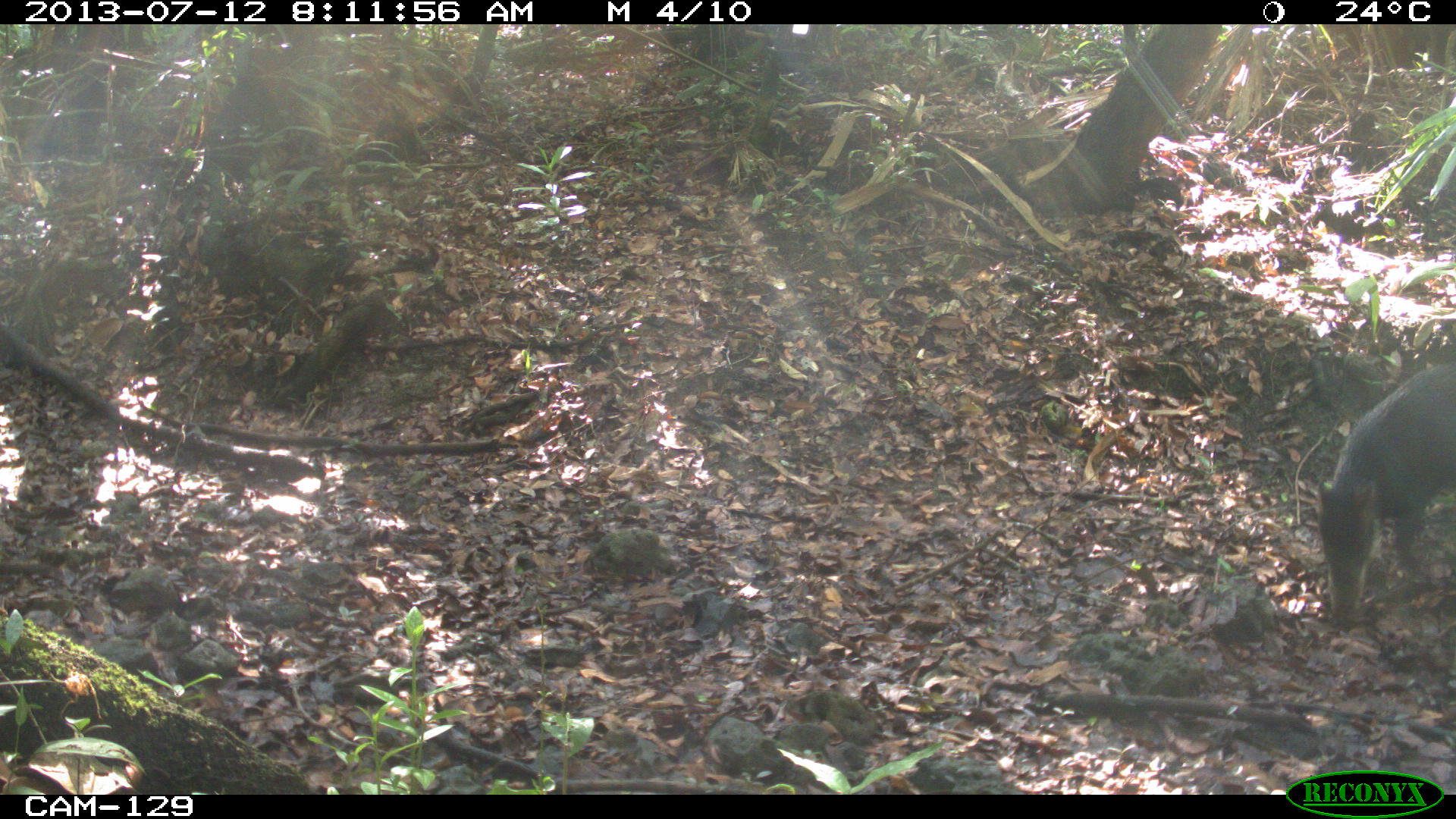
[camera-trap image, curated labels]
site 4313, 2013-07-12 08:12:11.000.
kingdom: Animalia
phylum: Chordata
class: Mammalia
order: Artiodactyla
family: Tayassuidae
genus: Tayassu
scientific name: Tayassu pecari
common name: white-lipped peccary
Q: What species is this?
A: Tayassu pecari (white-lipped peccary).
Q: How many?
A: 7.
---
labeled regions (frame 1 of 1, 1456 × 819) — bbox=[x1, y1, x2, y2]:
tayassu pecari: bbox=[1314, 357, 1454, 626]